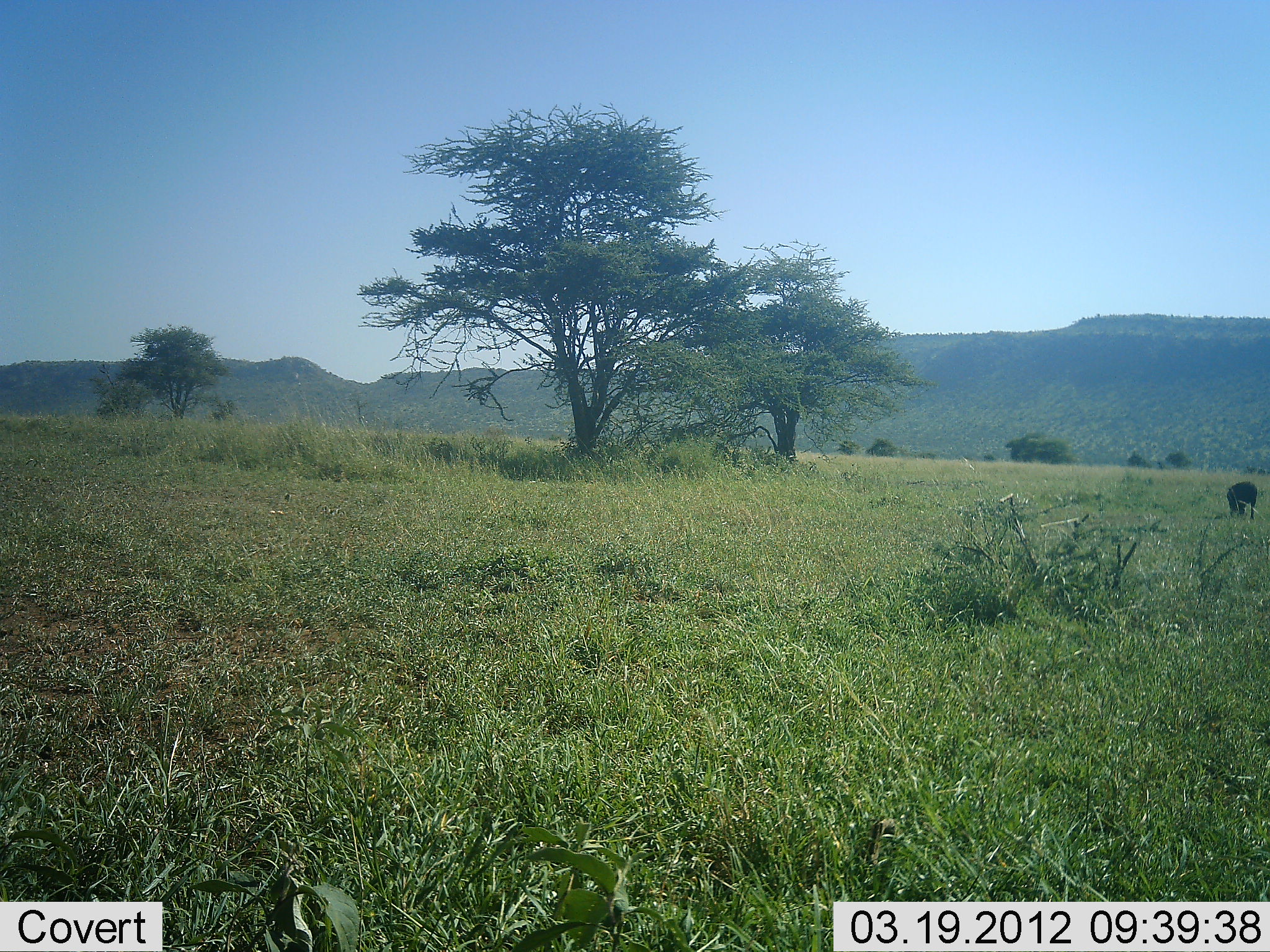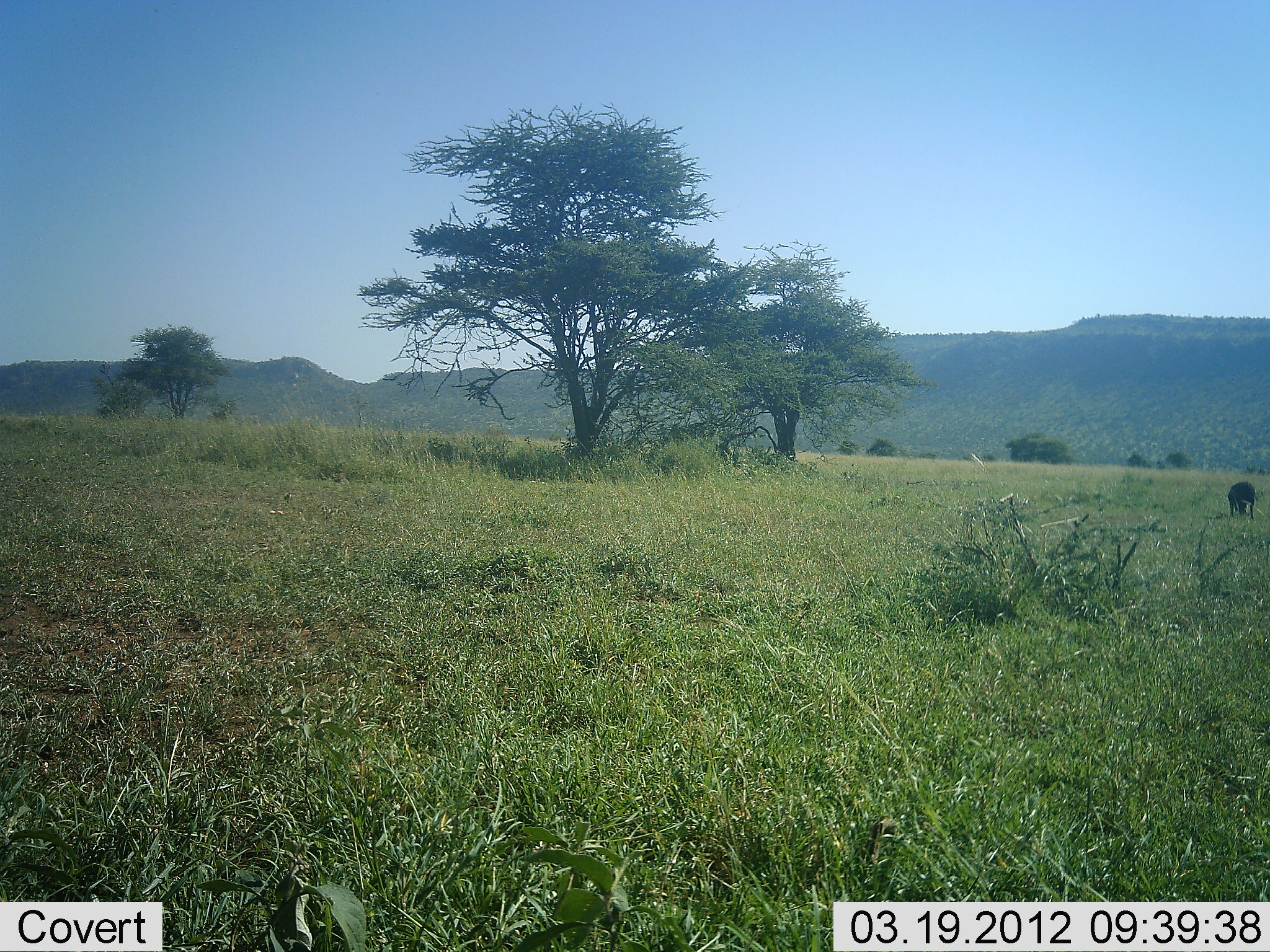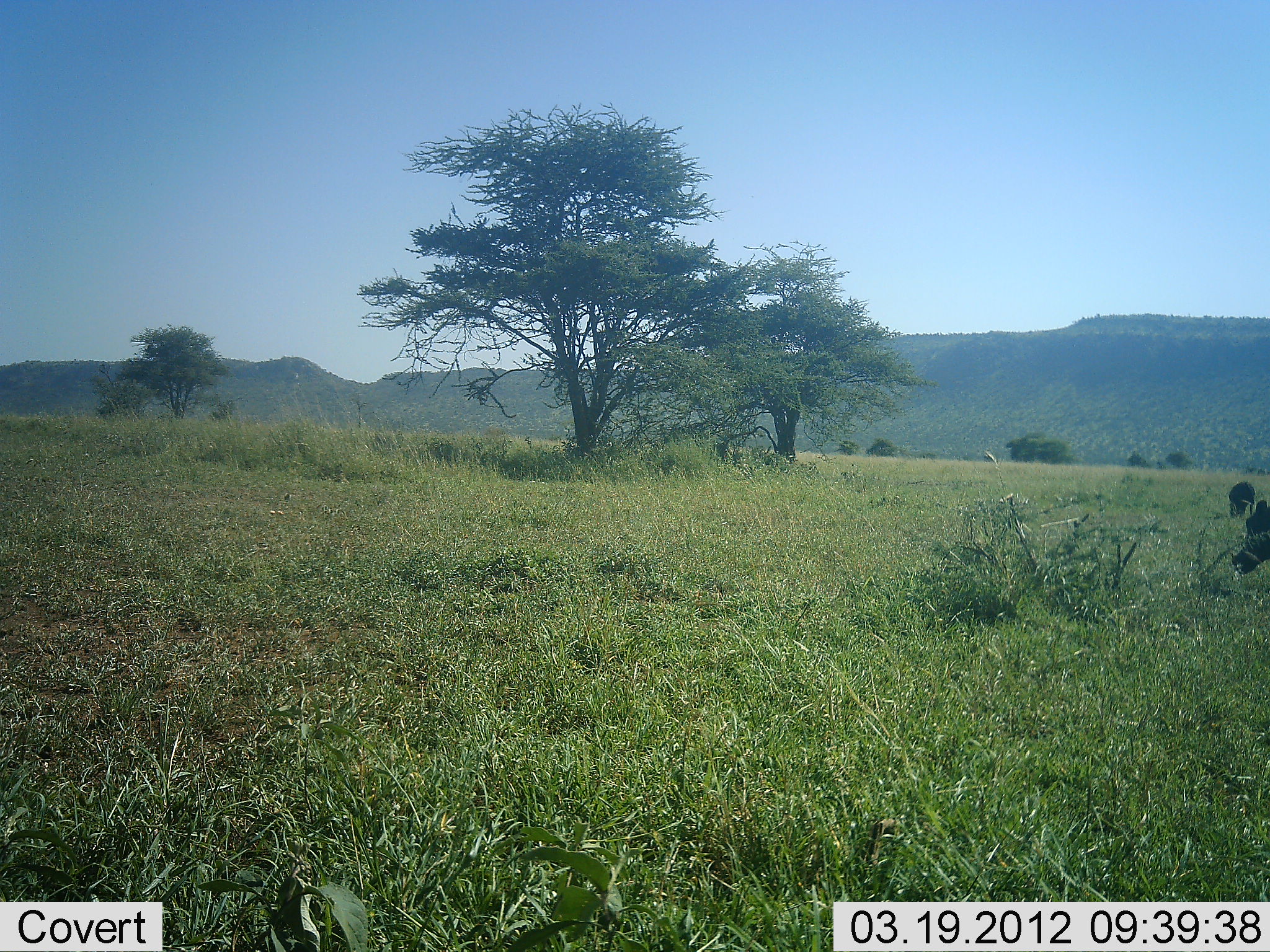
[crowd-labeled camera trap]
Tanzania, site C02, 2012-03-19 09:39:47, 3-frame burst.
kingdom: Animalia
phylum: Chordata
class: Mammalia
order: Artiodactyla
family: Suidae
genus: Phacochoerus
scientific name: Phacochoerus africanus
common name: warthog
Warthog (Phacochoerus africanus), count 2. Behavior (volunteer vote fractions): standing 12%, resting 0%, moving 75%, interacting 0%. Young present (vote fraction): 0%. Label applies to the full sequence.